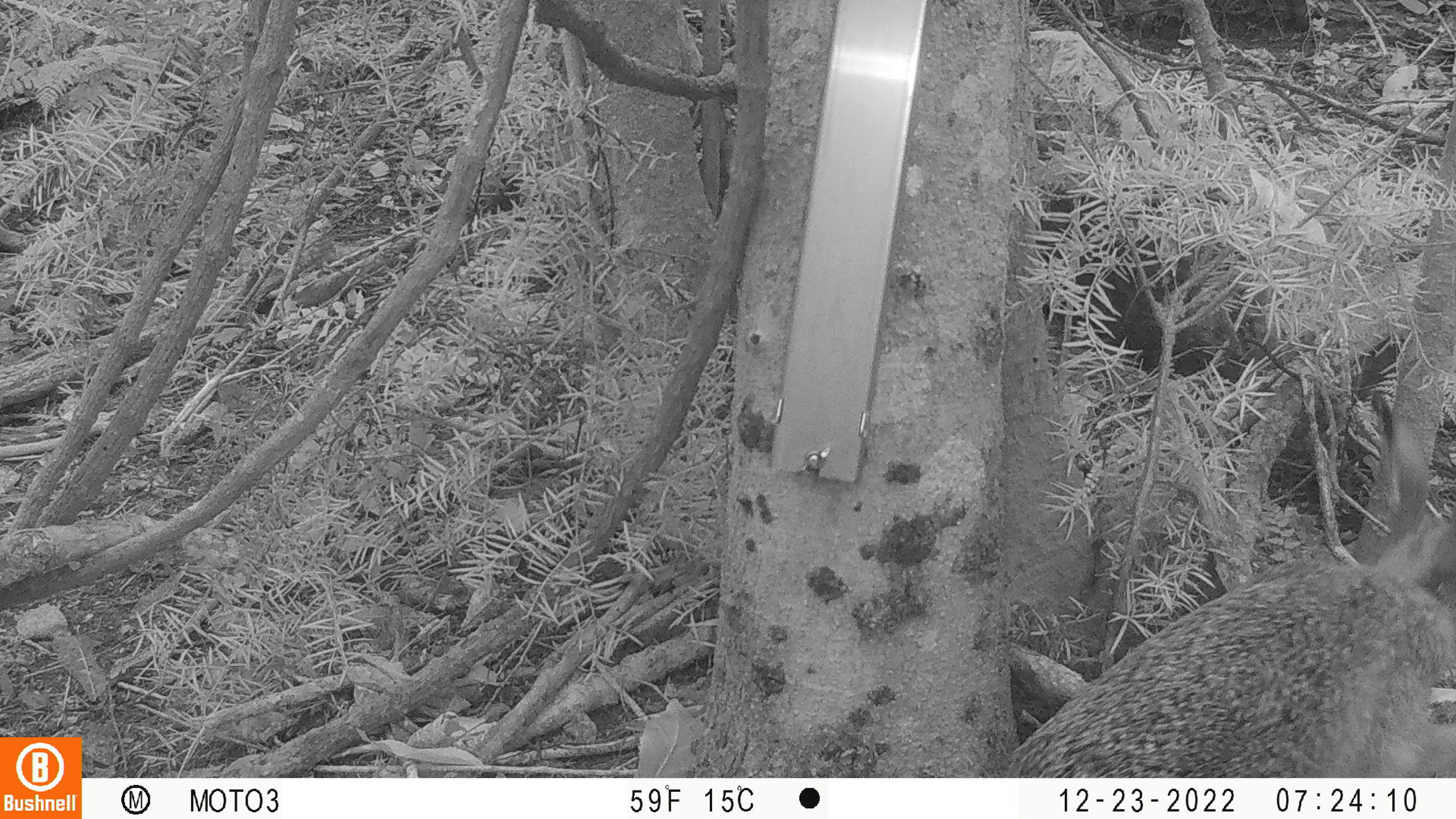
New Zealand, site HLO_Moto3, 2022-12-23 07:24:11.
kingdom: Animalia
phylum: Chordata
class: Mammalia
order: Lagomorpha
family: Leporidae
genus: Lepus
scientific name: Lepus europaeus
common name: brown hare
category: hare